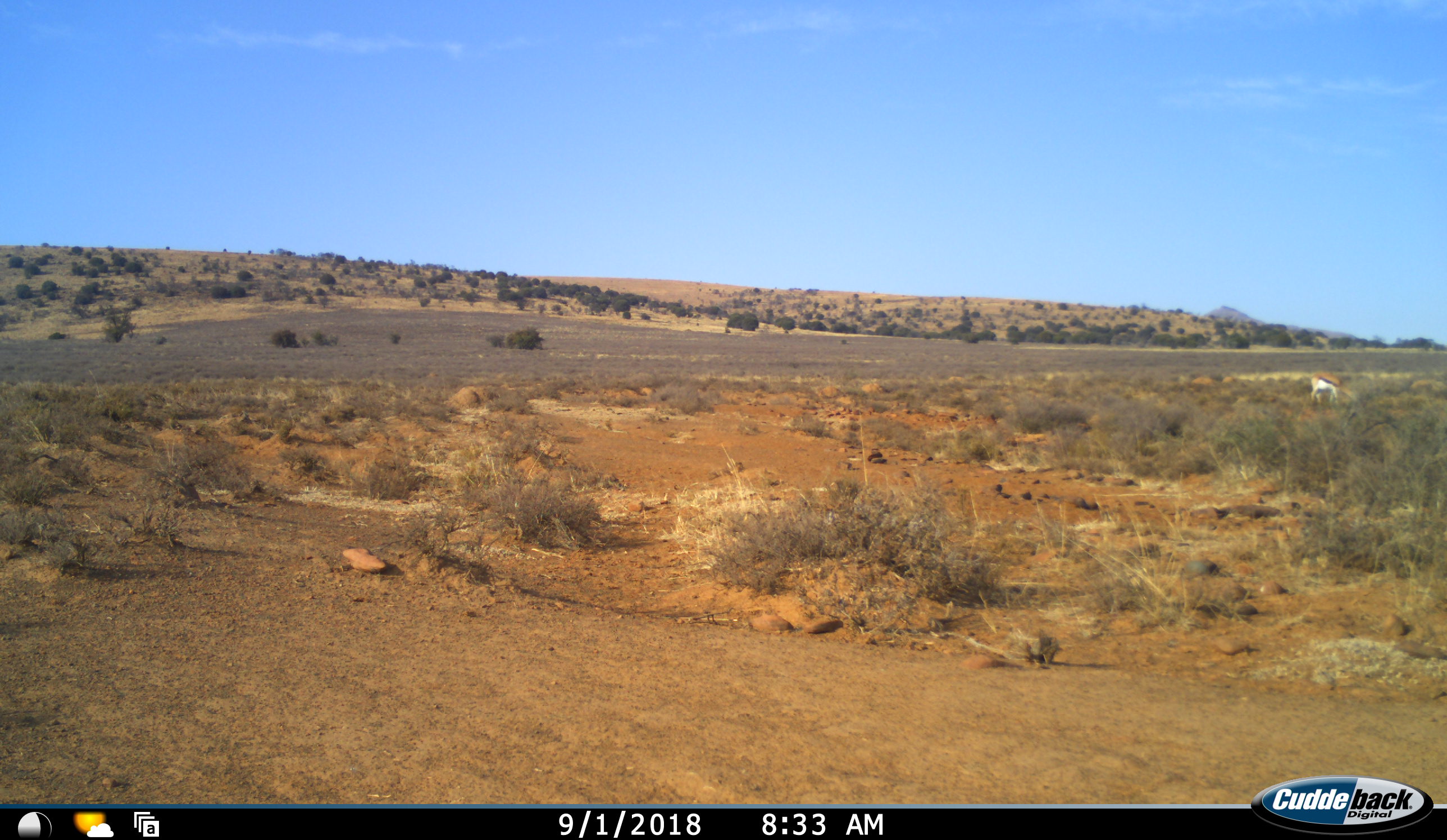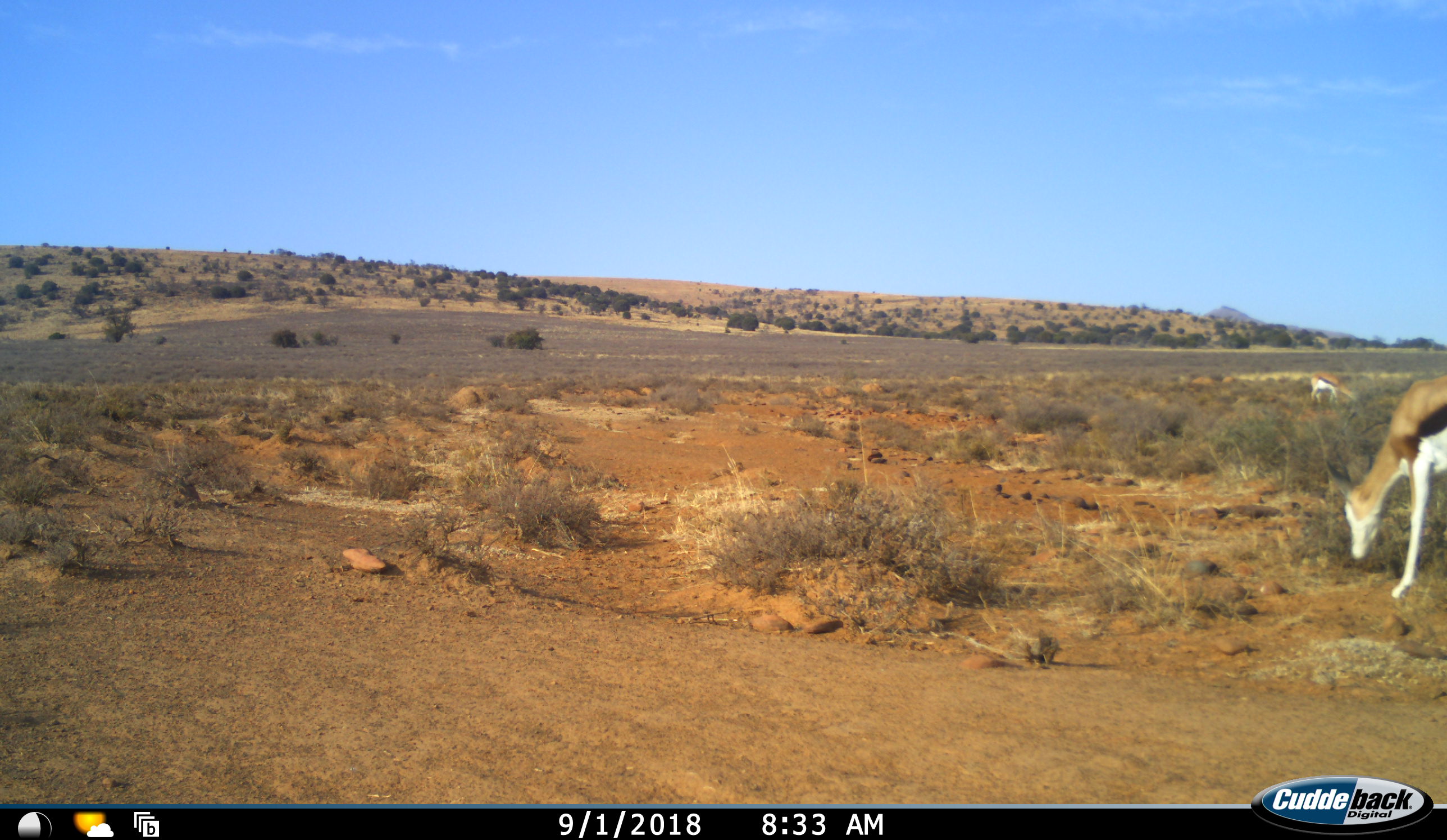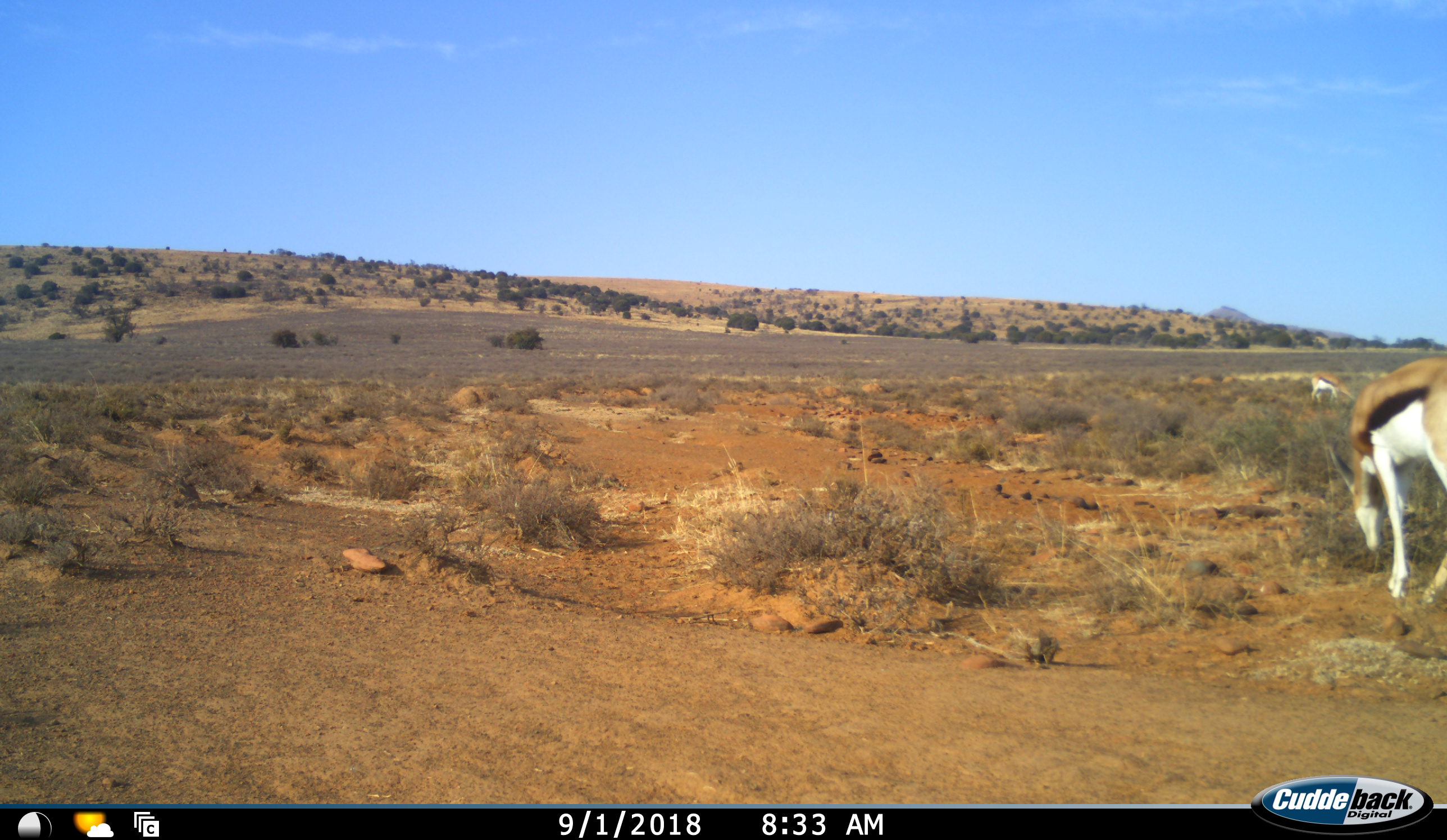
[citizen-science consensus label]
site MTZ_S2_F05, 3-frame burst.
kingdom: Animalia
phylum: Chordata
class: Mammalia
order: Artiodactyla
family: Bovidae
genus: Antidorcas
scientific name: Antidorcas marsupialis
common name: springbok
Springbok (Antidorcas marsupialis), count 2. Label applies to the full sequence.